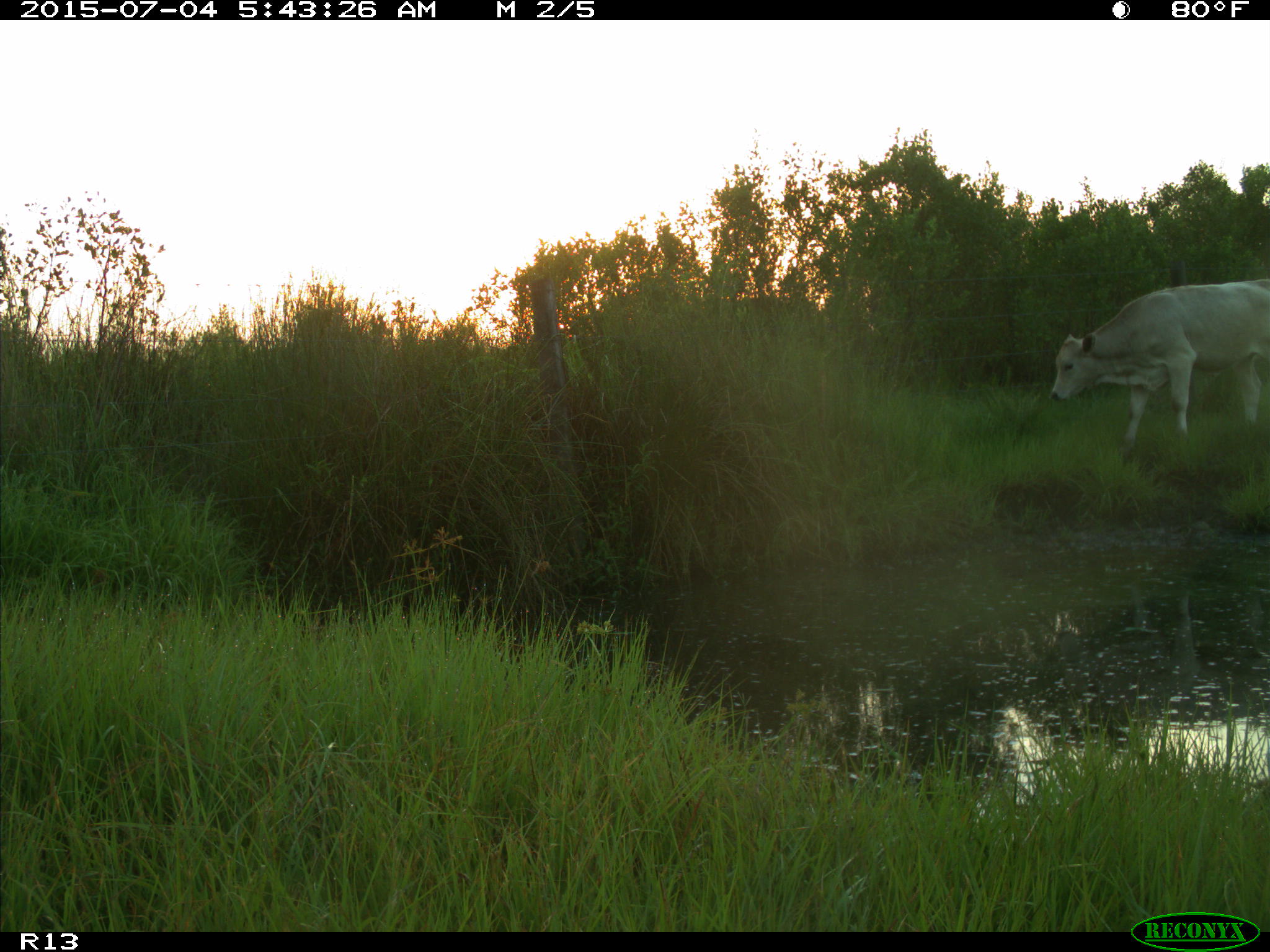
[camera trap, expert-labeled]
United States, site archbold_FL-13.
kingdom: Animalia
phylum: Chordata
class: Mammalia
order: Artiodactyla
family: Bovidae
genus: Bos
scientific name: Bos taurus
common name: domestic cow